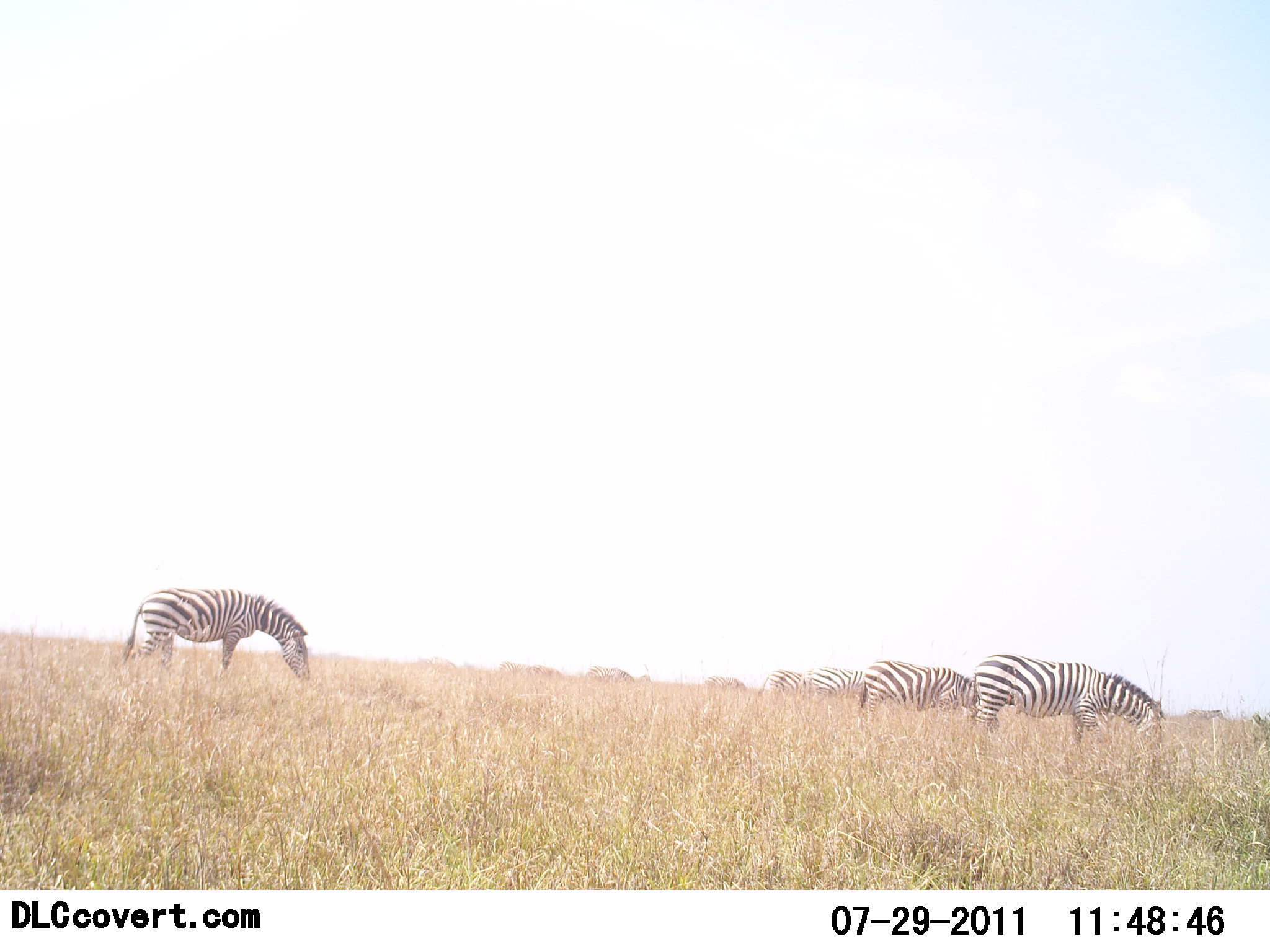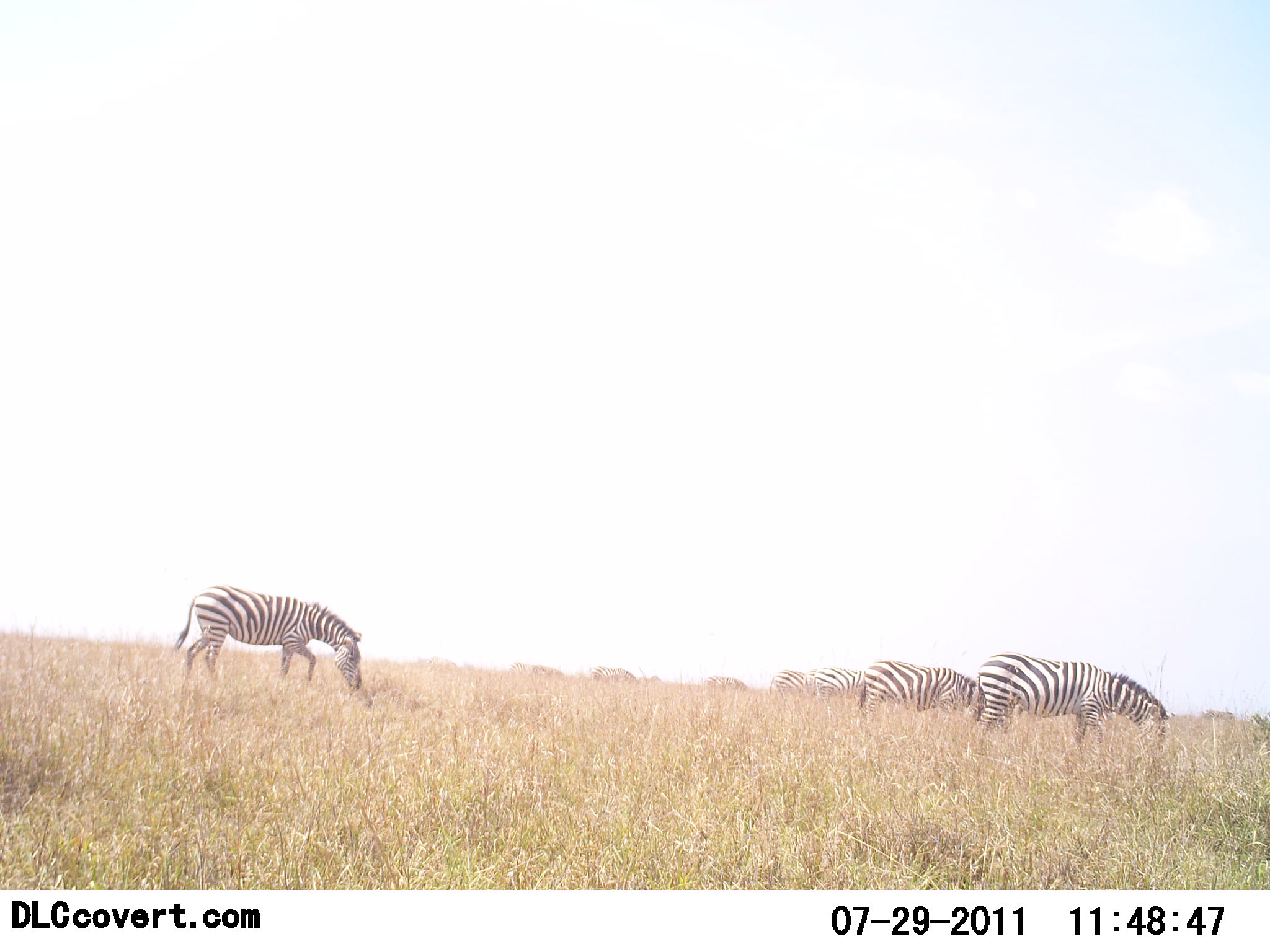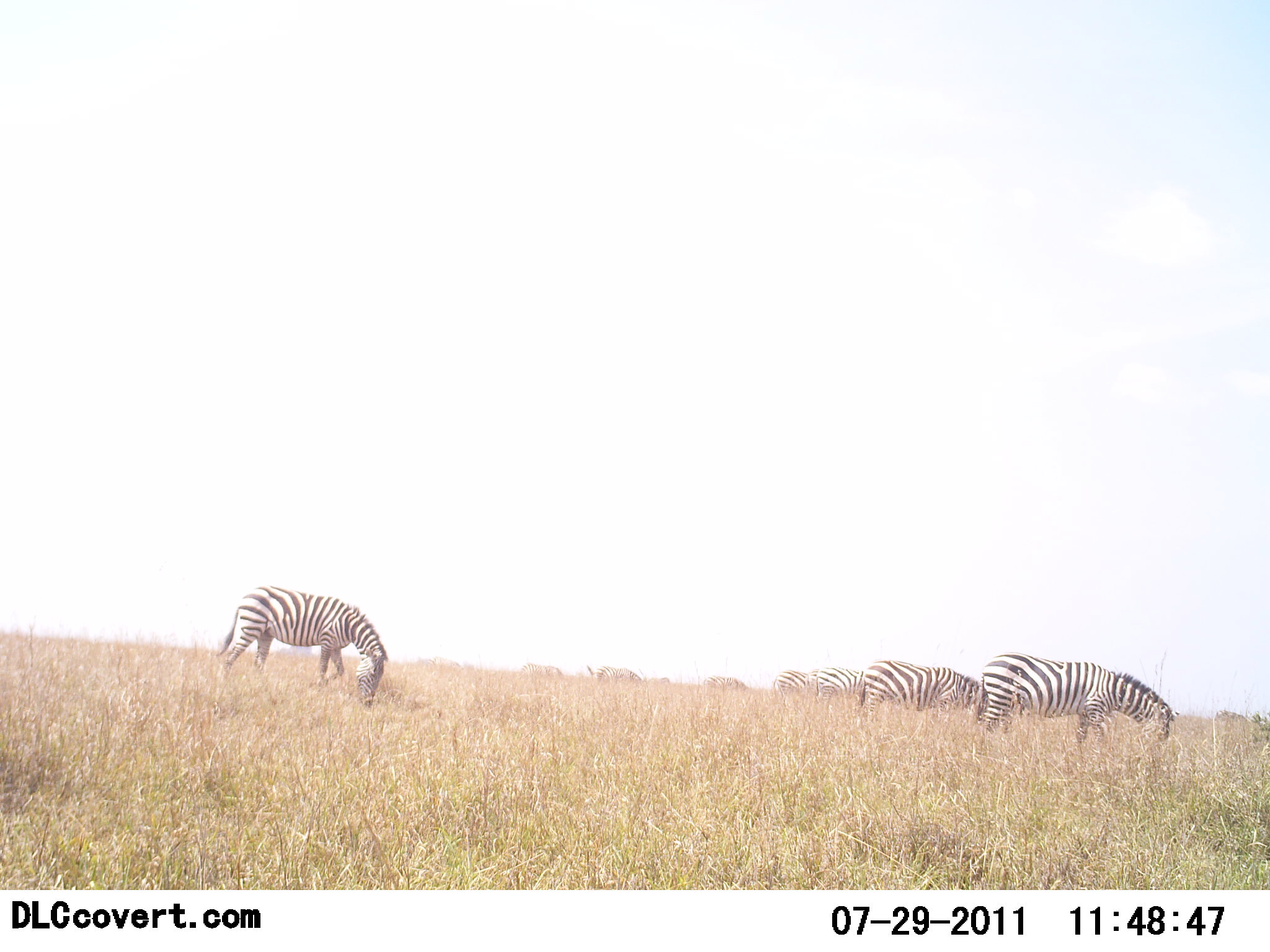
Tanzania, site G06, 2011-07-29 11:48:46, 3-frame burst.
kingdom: Animalia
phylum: Chordata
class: Mammalia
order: Perissodactyla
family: Equidae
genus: Equus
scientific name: Equus quagga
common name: plains zebra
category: zebra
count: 9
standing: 18%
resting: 0%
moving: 55%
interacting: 0%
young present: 0%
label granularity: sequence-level